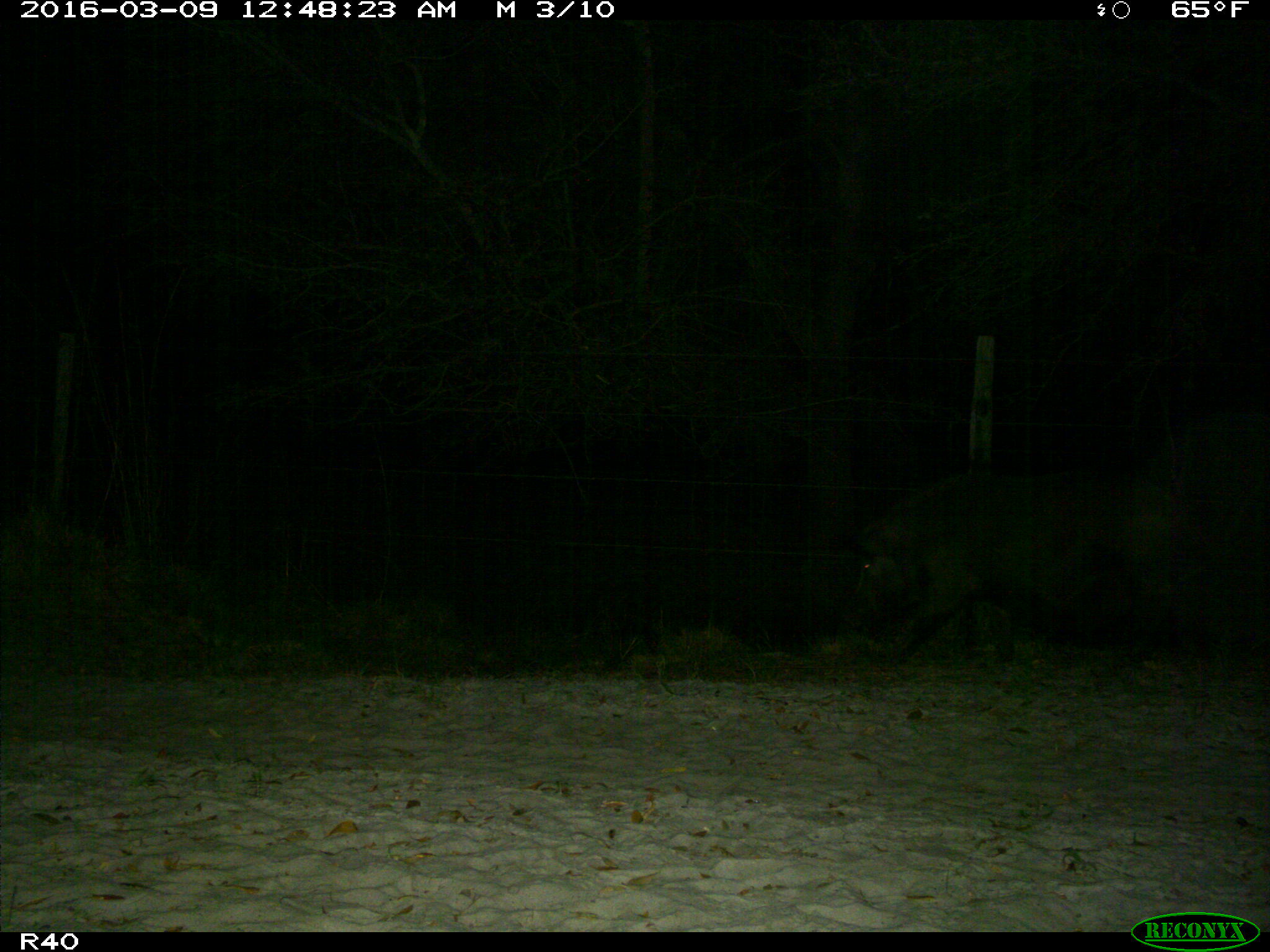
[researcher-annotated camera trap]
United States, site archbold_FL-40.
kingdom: Animalia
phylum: Chordata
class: Mammalia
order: Artiodactyla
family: Suidae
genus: Sus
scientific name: Sus scrofa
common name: wild boar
Sus scrofa (wild boar).